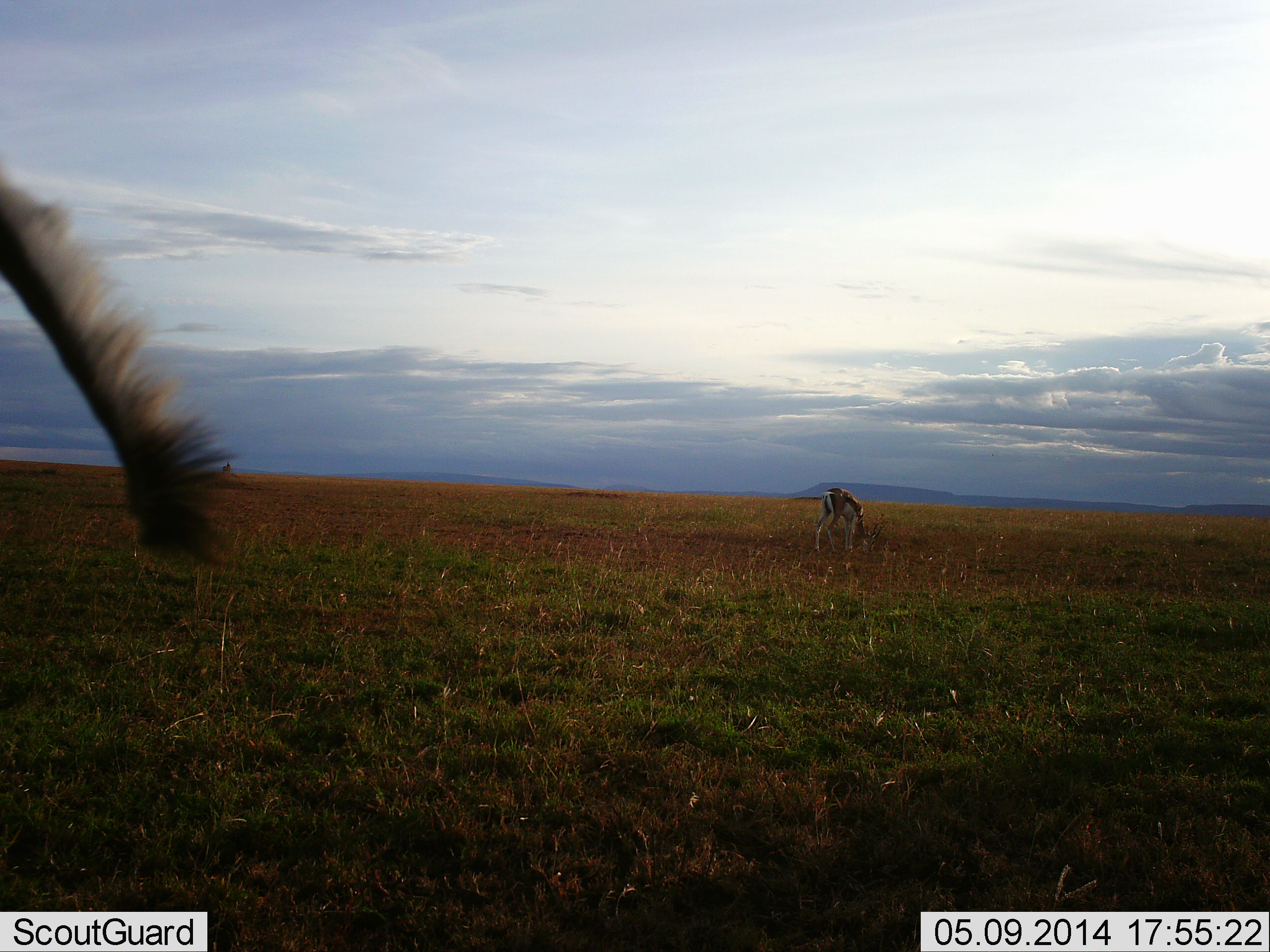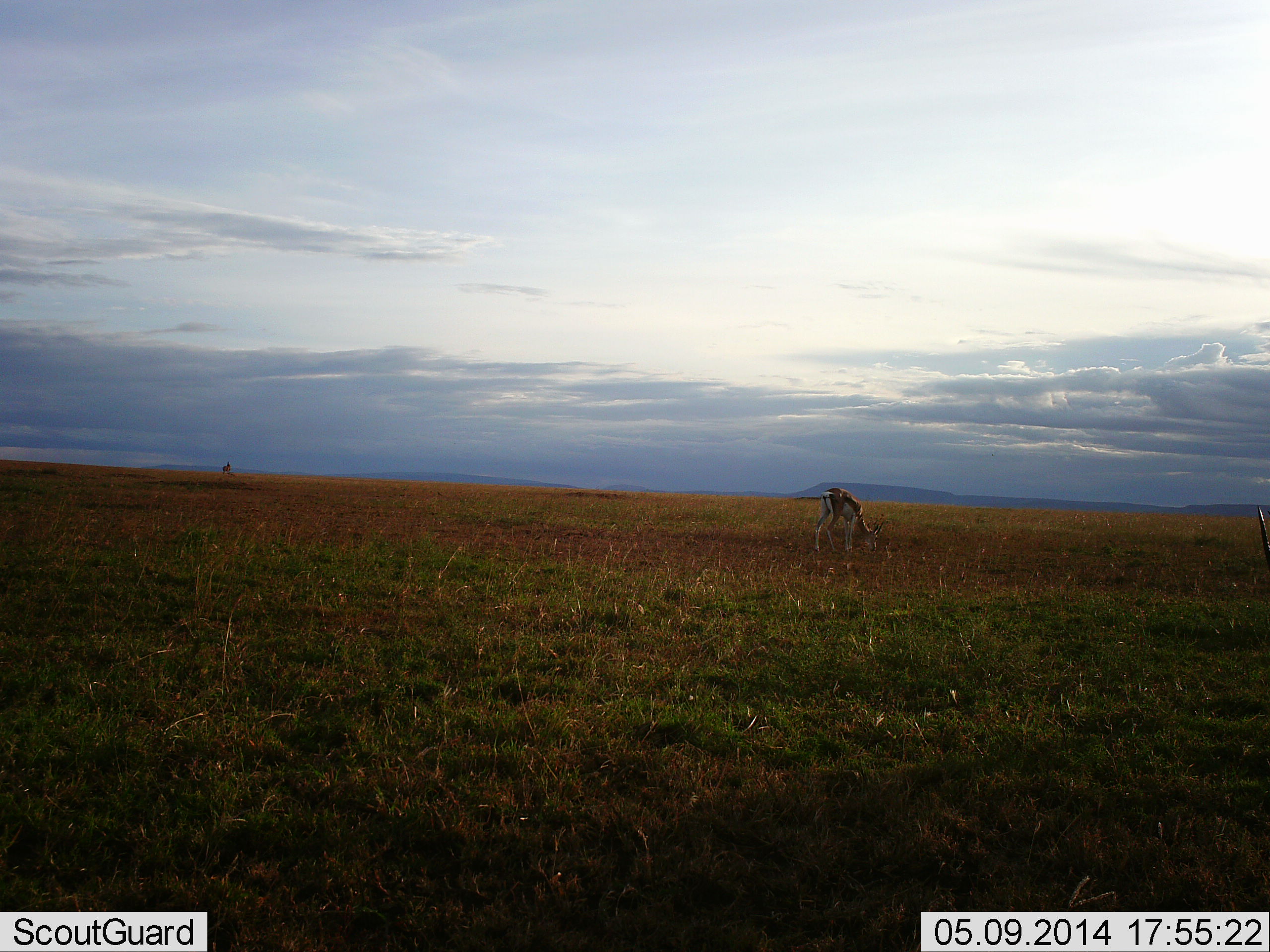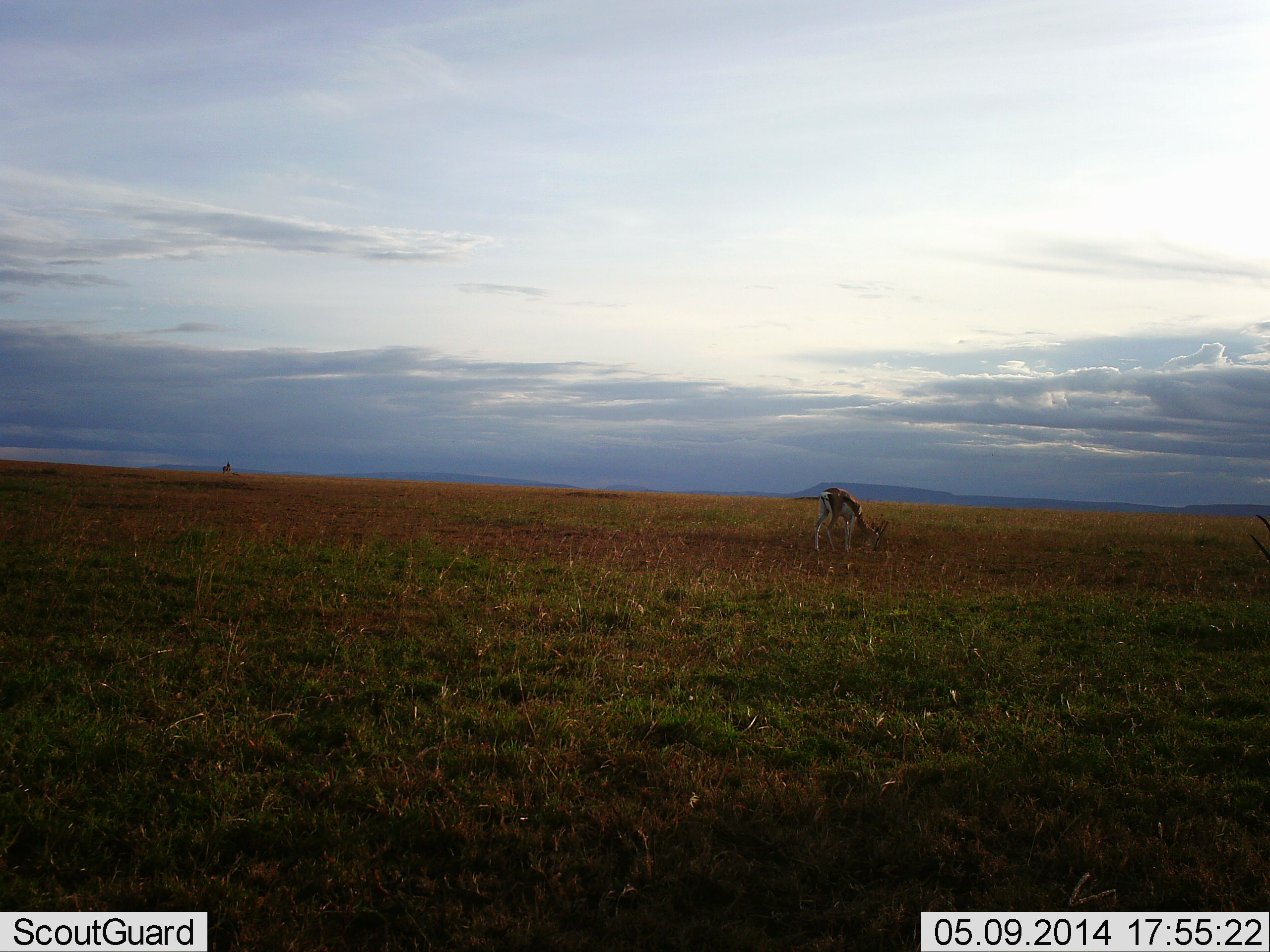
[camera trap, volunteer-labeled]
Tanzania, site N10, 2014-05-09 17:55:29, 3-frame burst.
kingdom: Animalia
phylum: Chordata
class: Mammalia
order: Artiodactyla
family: Bovidae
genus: Eudorcas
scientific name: Eudorcas thomsonii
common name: thomson's gazelle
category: gazellethomsons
Gazellethomsons (thomson's gazelle) (Eudorcas thomsonii), count 2. Behavior (volunteer vote fractions): standing 30%, resting 0%, moving 30%, interacting 0%. Young present (vote fraction): 0%. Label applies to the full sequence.